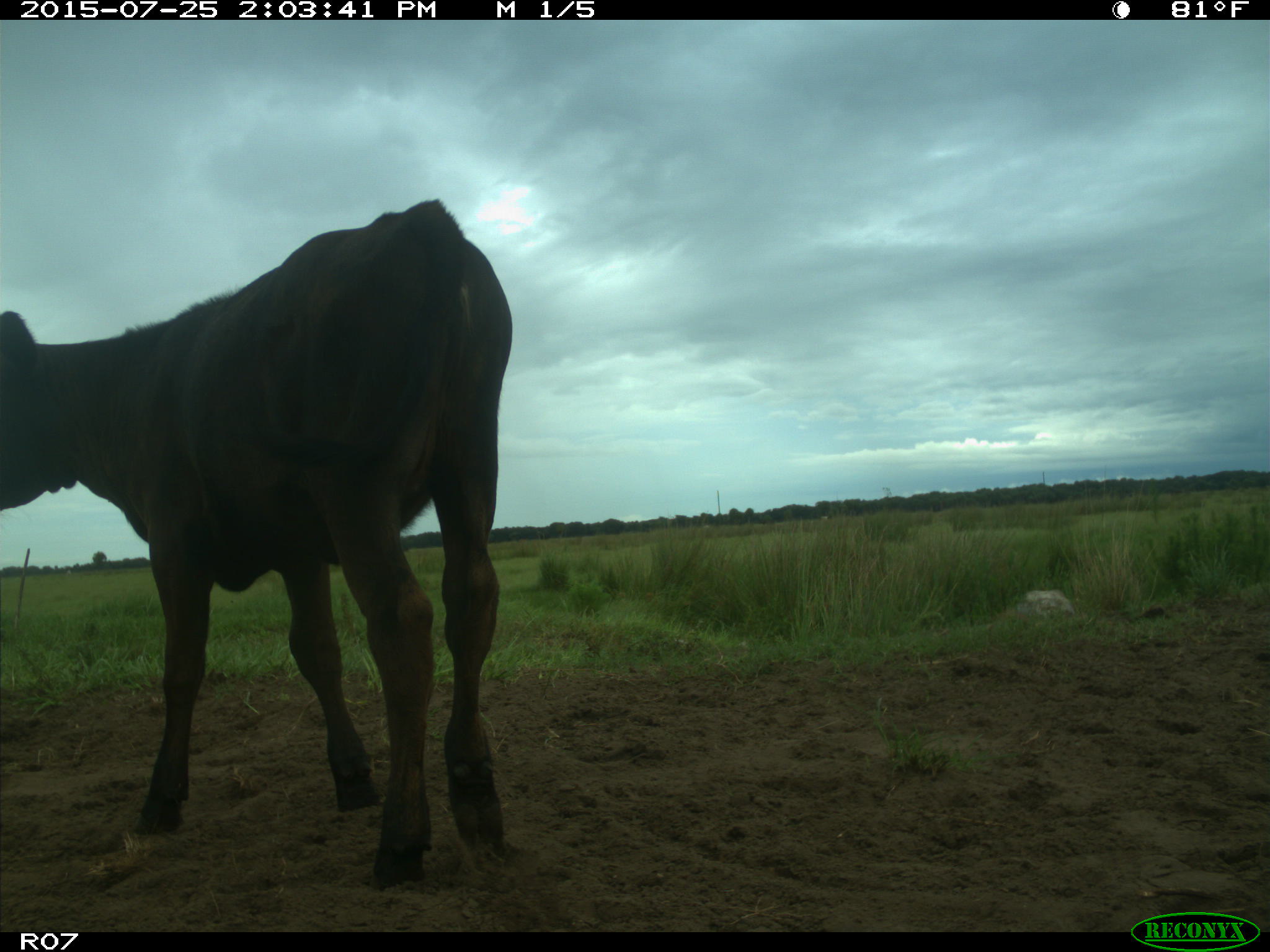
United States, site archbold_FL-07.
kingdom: Animalia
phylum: Chordata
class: Mammalia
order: Artiodactyla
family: Bovidae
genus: Bos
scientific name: Bos taurus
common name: domestic cow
Bos taurus (domestic cow).